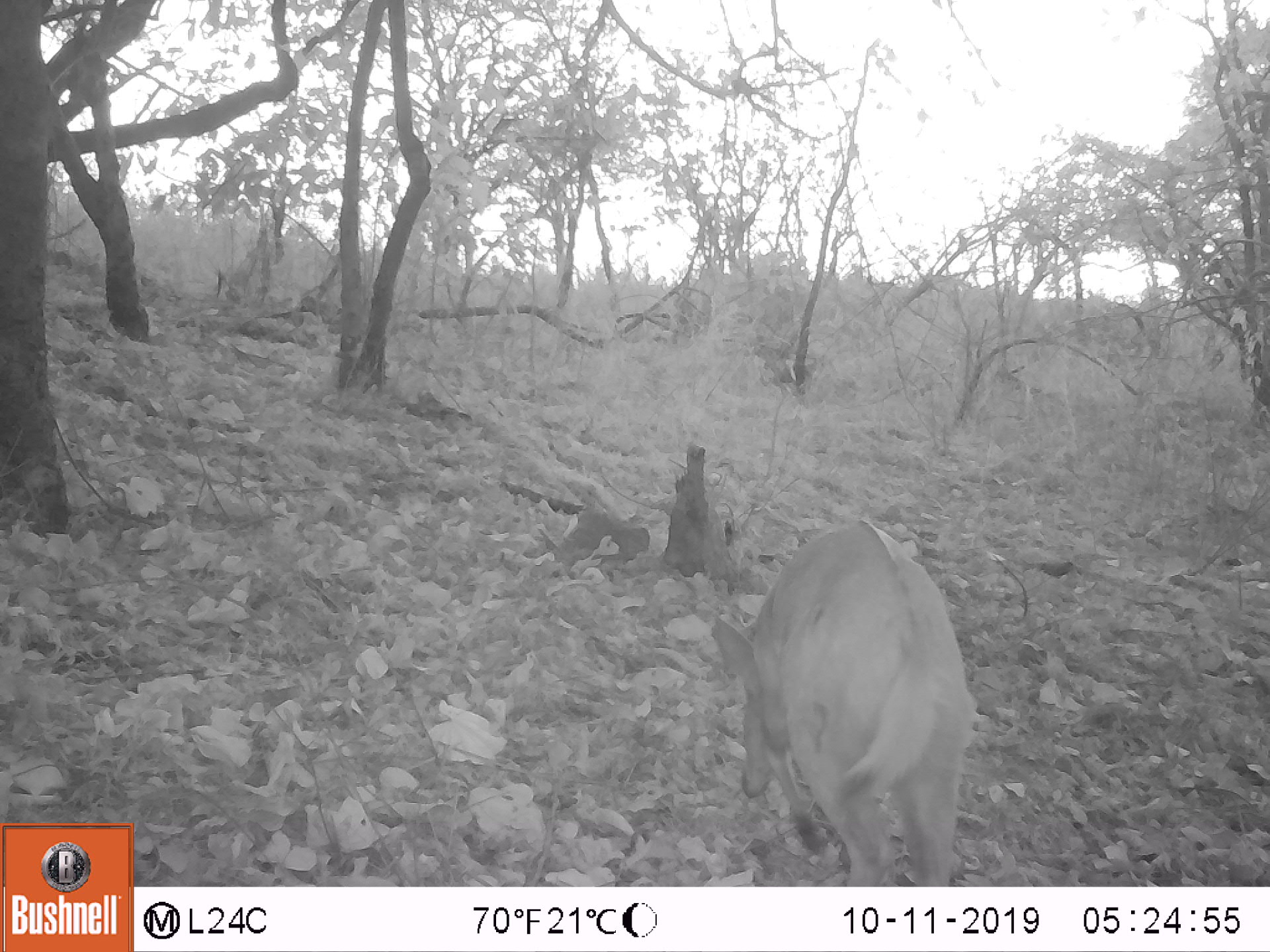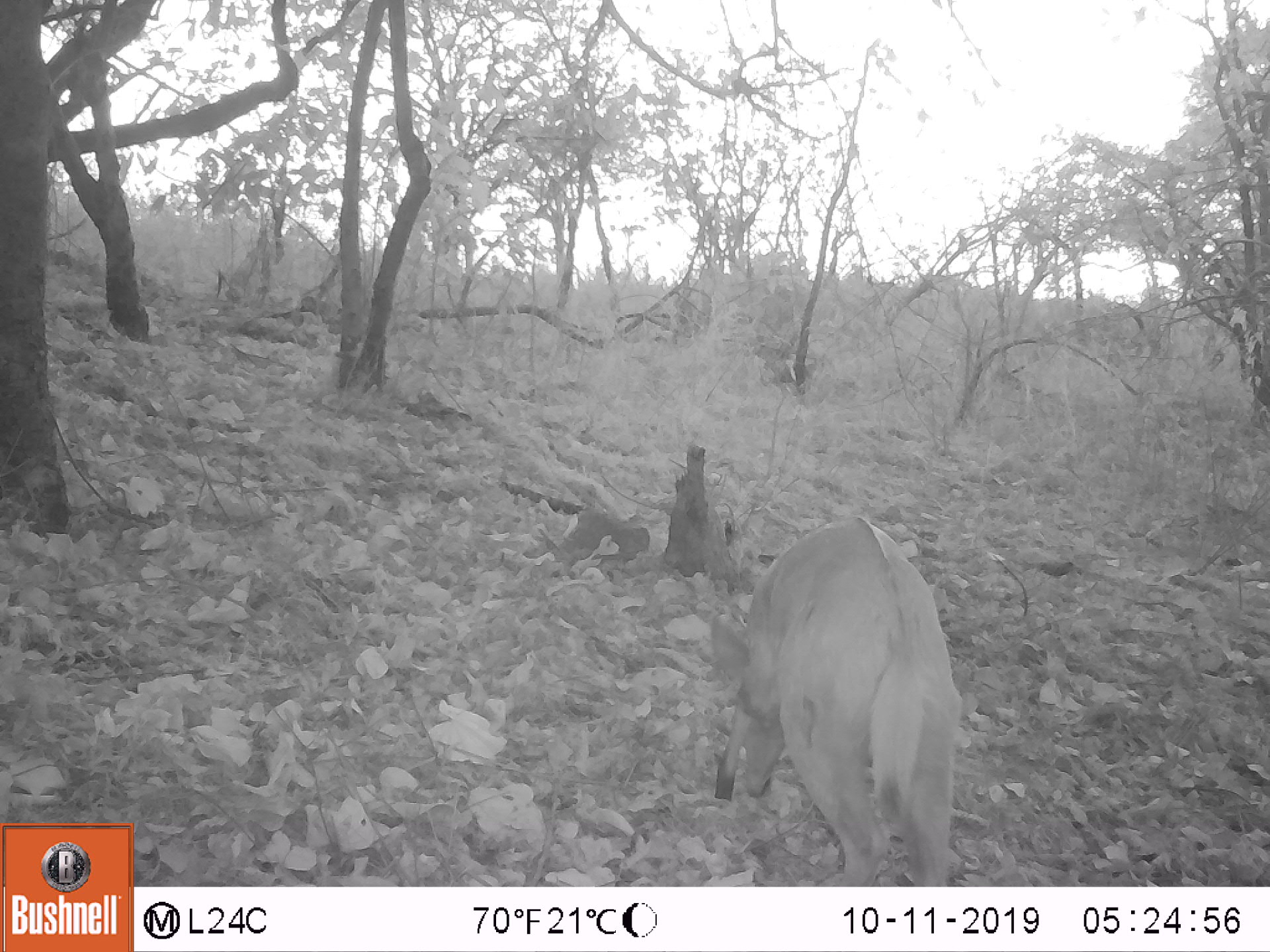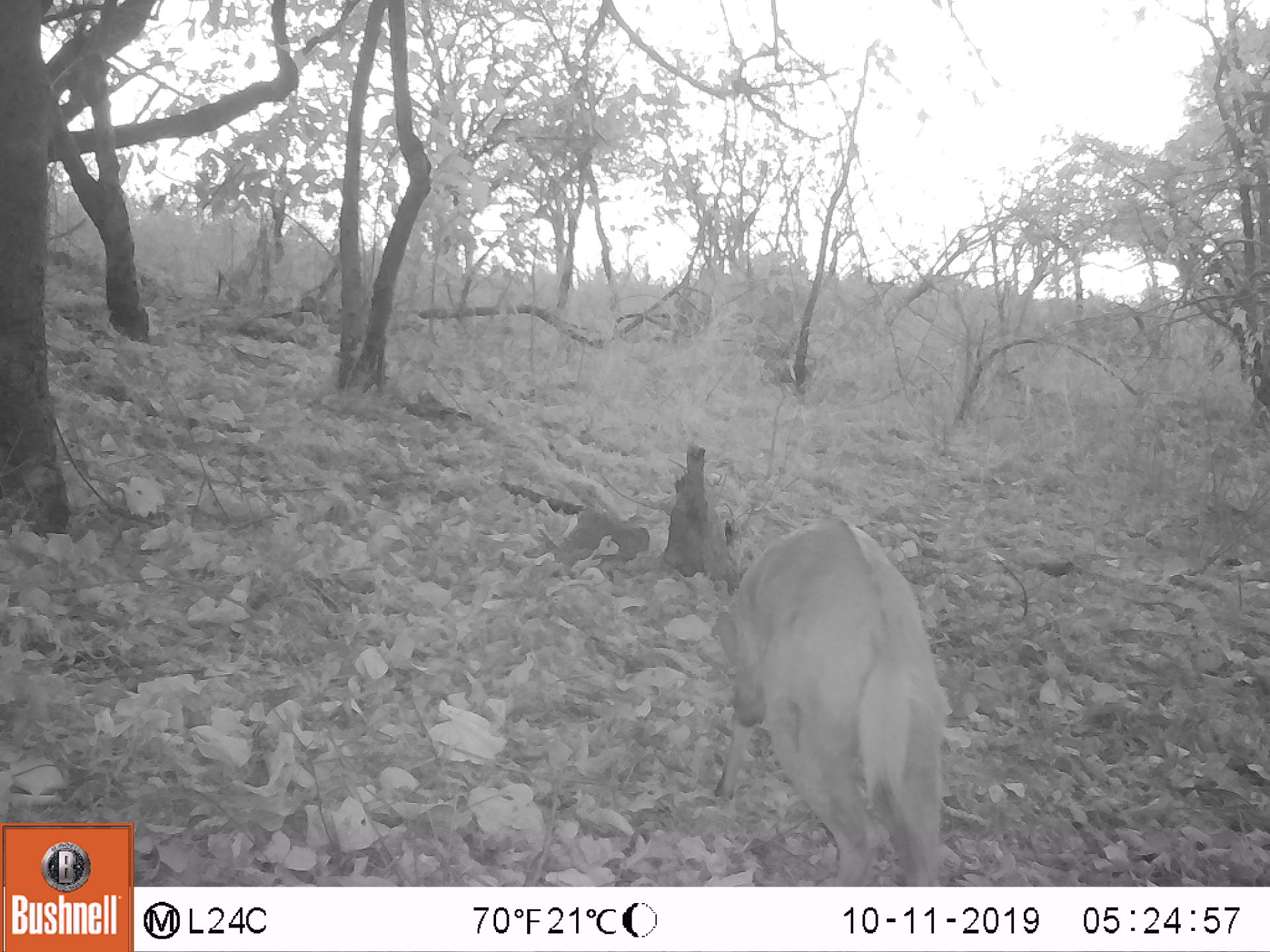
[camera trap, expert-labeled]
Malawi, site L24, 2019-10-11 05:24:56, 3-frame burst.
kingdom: Animalia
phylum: Chordata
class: Mammalia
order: Artiodactyla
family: Bovidae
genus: Tragelaphus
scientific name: Tragelaphus sylvaticus sylvaticus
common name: cape bushbuck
Cape bushbuck (Tragelaphus sylvaticus sylvaticus), count 1.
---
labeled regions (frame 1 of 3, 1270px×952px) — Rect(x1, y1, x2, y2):
cape bushbuck: Rect(681, 517, 967, 881)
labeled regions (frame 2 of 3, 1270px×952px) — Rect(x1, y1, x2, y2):
cape bushbuck: Rect(699, 523, 964, 877)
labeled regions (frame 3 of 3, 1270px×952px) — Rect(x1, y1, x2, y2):
cape bushbuck: Rect(699, 510, 945, 883)